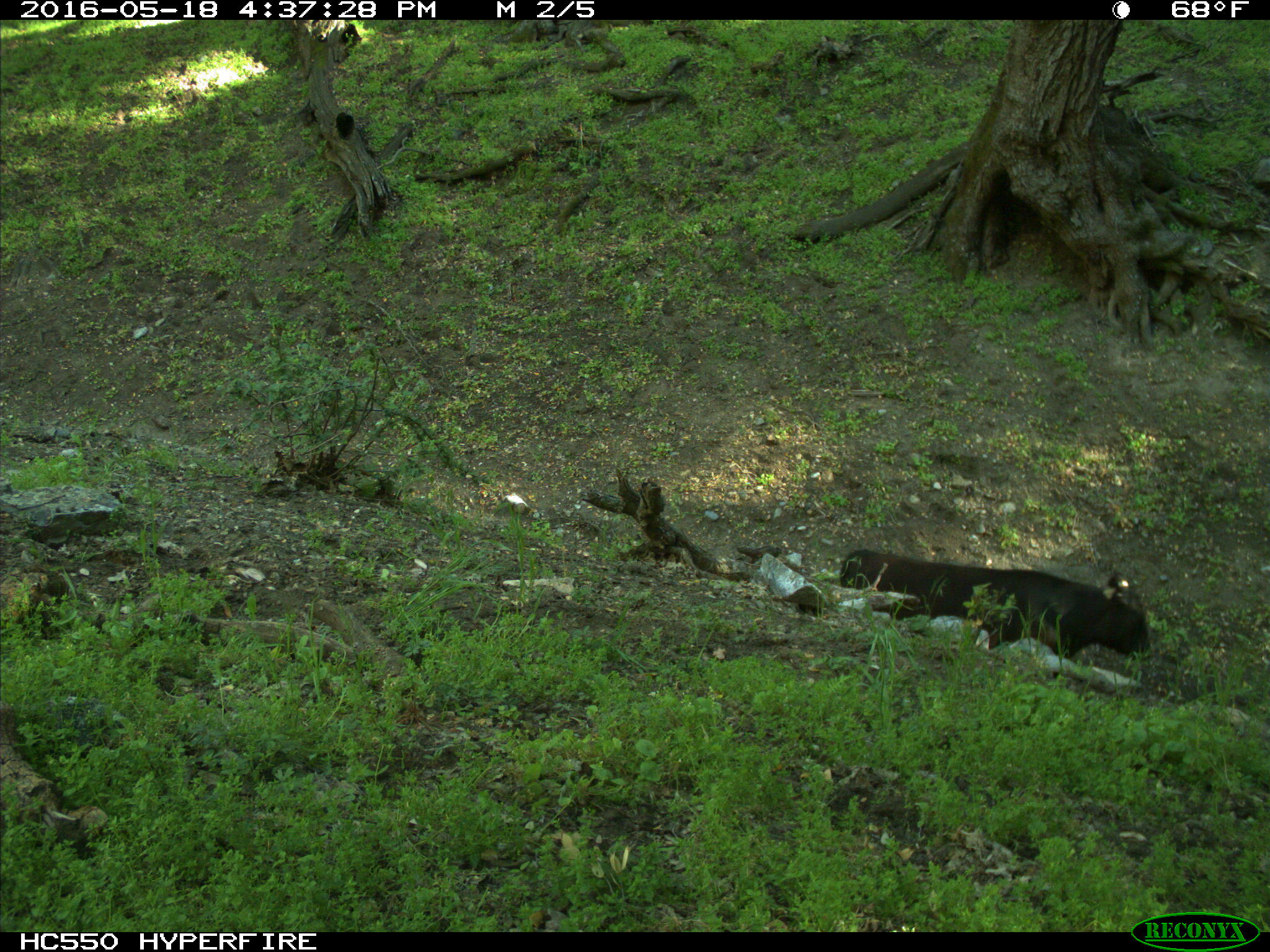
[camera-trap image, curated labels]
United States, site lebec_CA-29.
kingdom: Animalia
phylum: Chordata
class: Mammalia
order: Artiodactyla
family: Bovidae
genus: Bos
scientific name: Bos taurus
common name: domestic cow